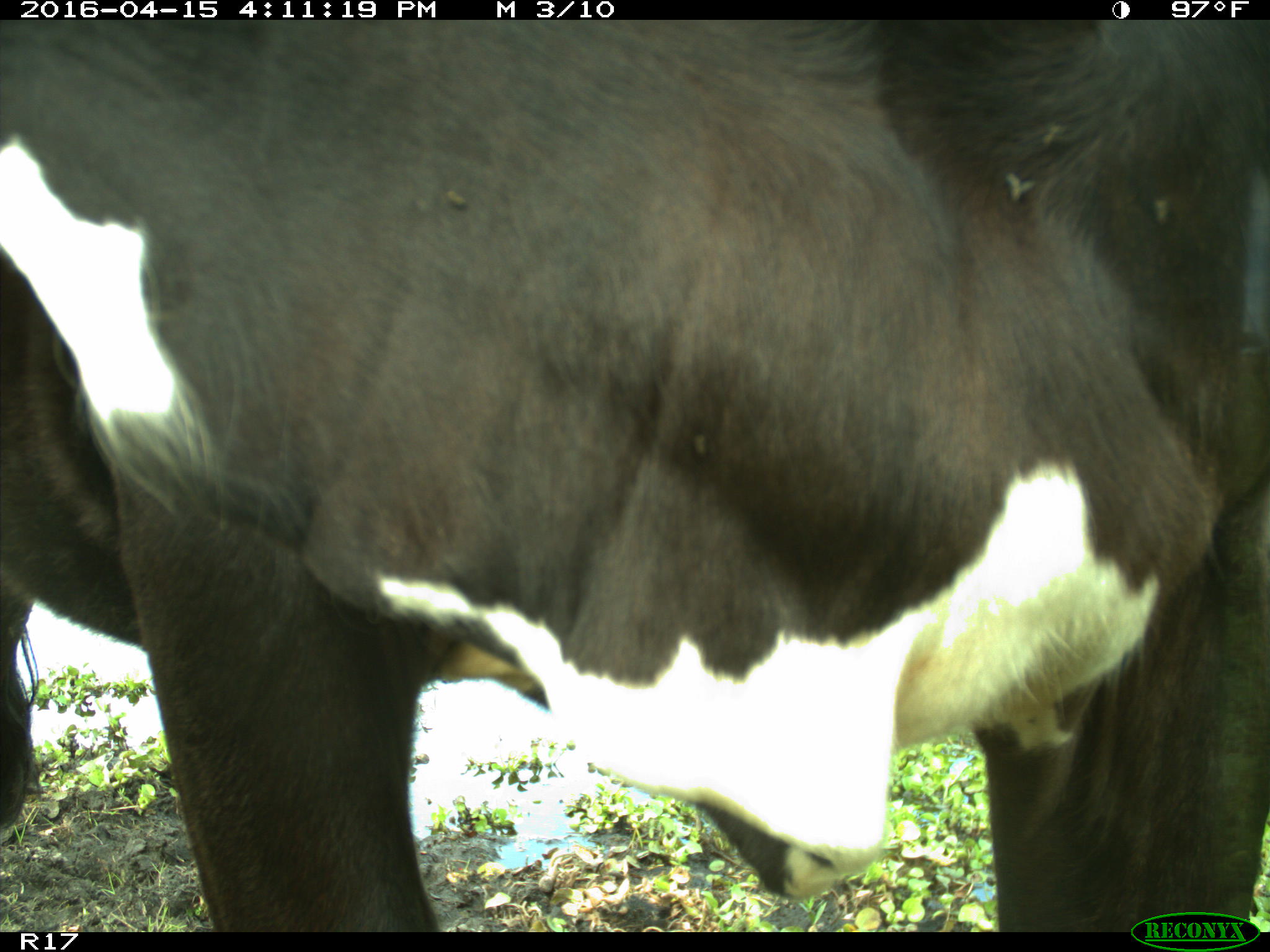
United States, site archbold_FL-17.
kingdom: Animalia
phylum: Chordata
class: Mammalia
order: Artiodactyla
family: Bovidae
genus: Bos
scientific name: Bos taurus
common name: domestic cow